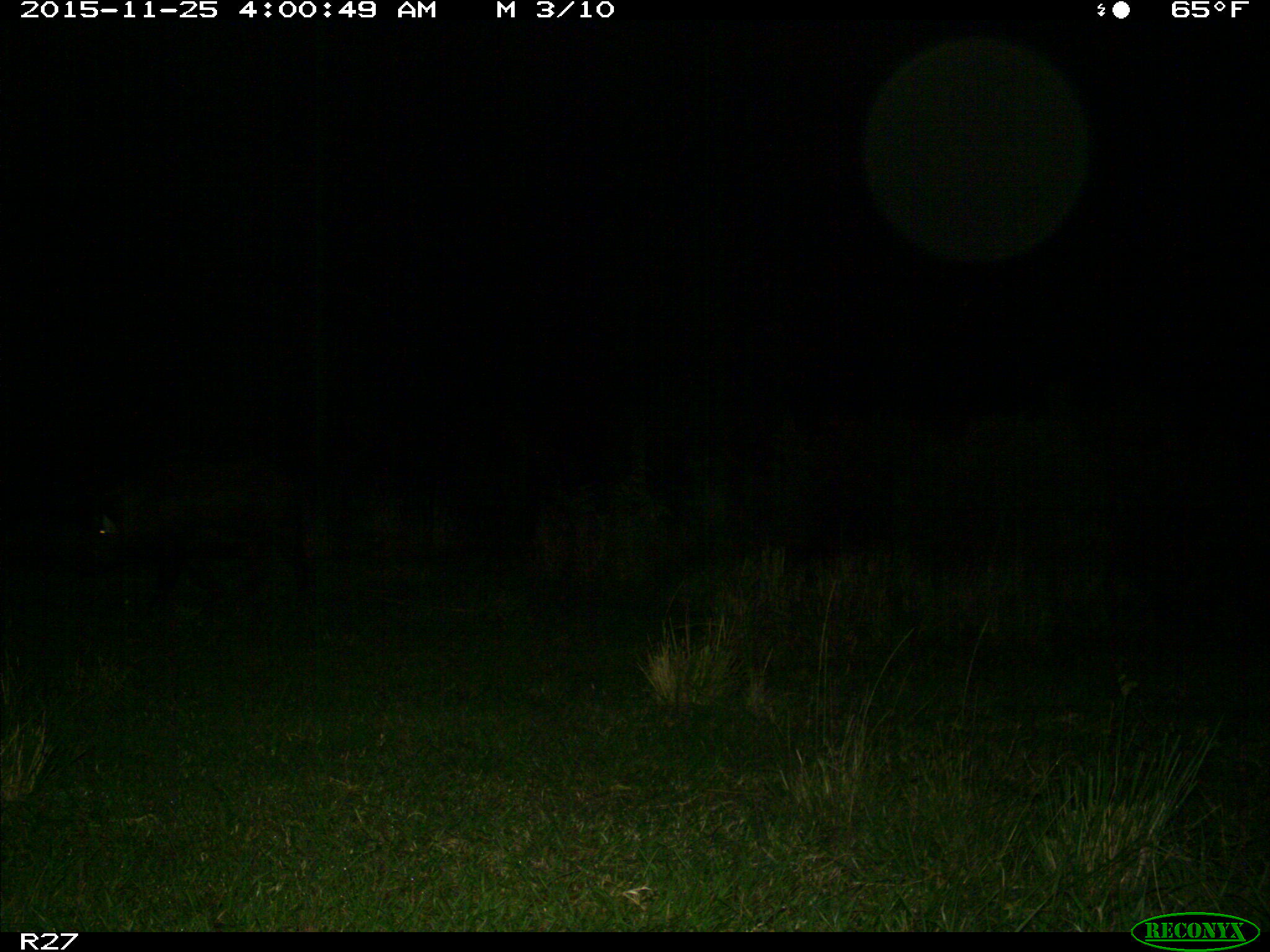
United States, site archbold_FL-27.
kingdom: Animalia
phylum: Chordata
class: Mammalia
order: Artiodactyla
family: Suidae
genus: Sus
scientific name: Sus scrofa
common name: wild boar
Sus scrofa (wild boar).